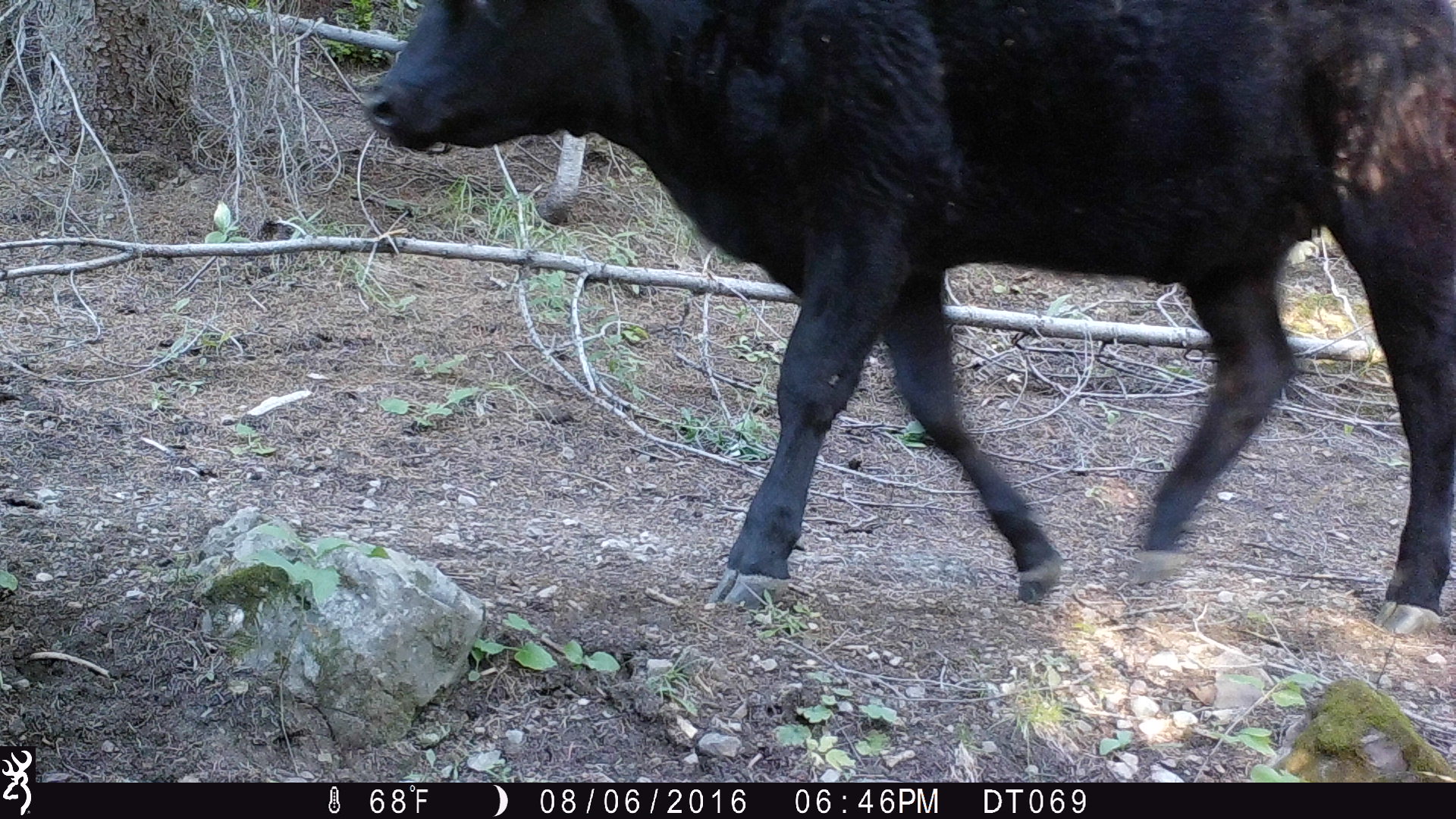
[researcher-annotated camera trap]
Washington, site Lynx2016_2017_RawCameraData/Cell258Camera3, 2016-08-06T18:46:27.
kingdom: Animalia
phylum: Chordata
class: Mammalia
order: Artiodactyla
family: Bovidae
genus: Bos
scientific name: Bos taurus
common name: domestic cattle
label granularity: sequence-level